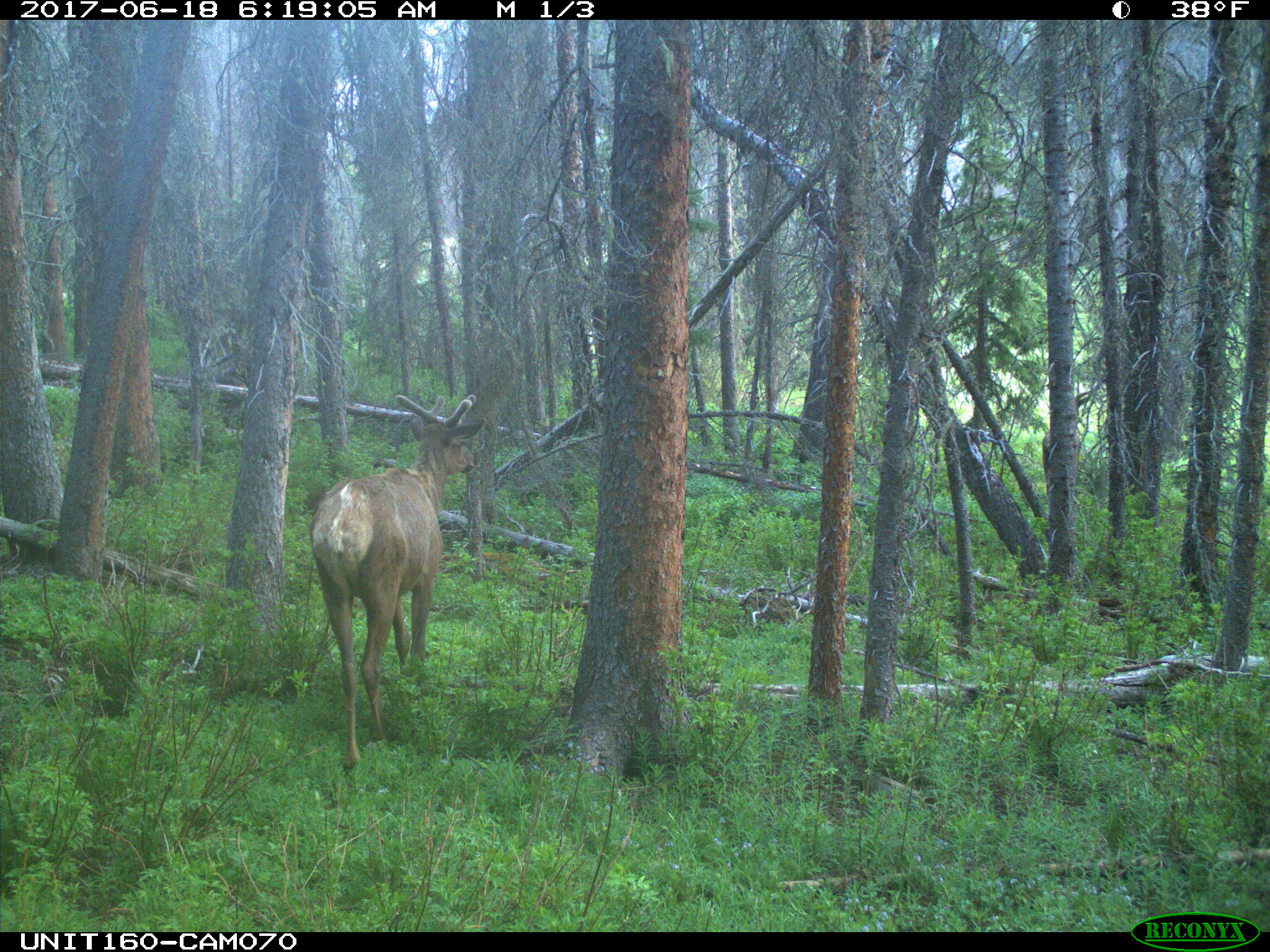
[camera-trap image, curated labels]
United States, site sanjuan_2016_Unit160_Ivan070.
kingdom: Animalia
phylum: Chordata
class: Mammalia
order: Artiodactyla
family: Cervidae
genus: Cervus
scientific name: Cervus elaphus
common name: red deer